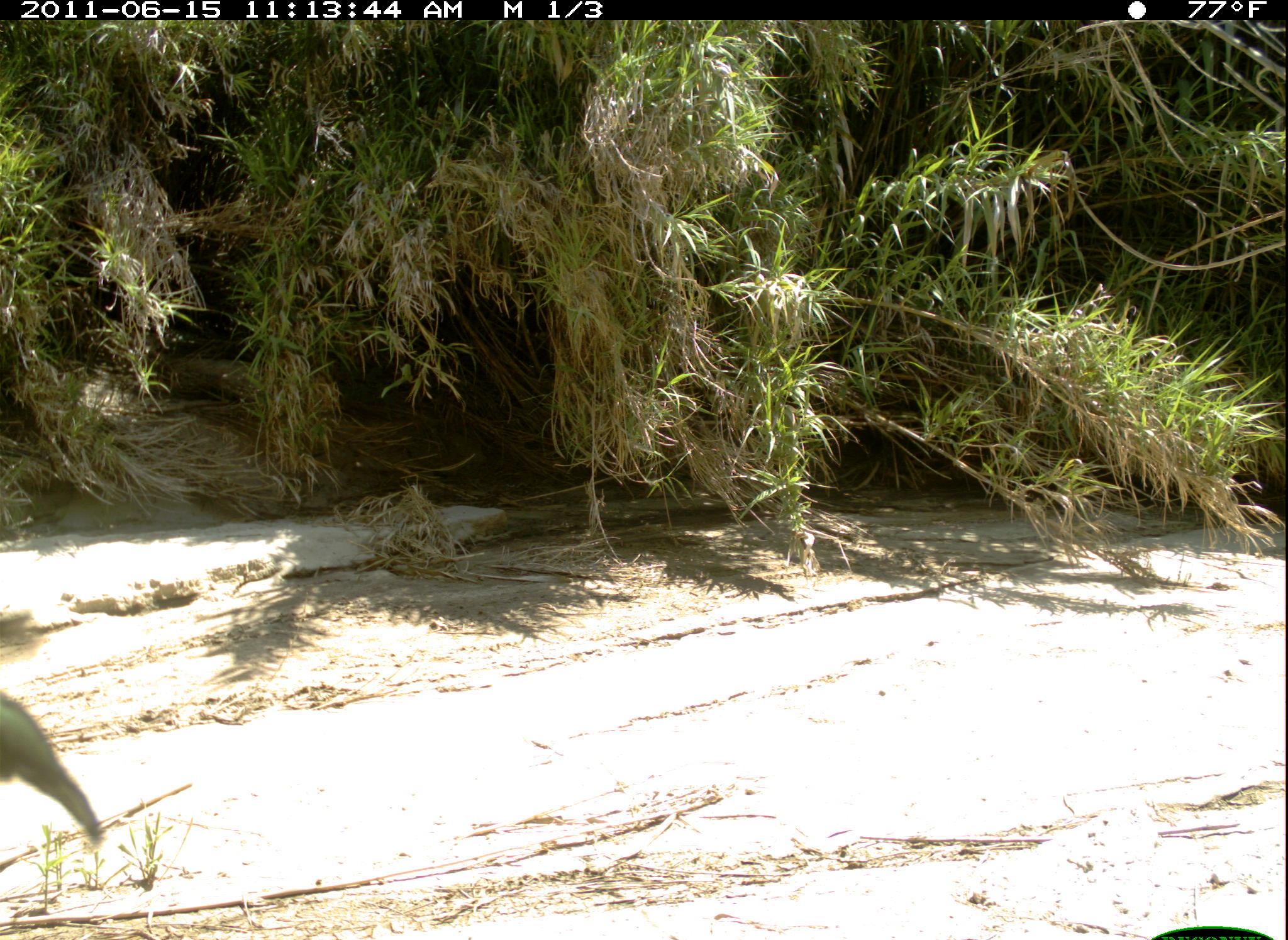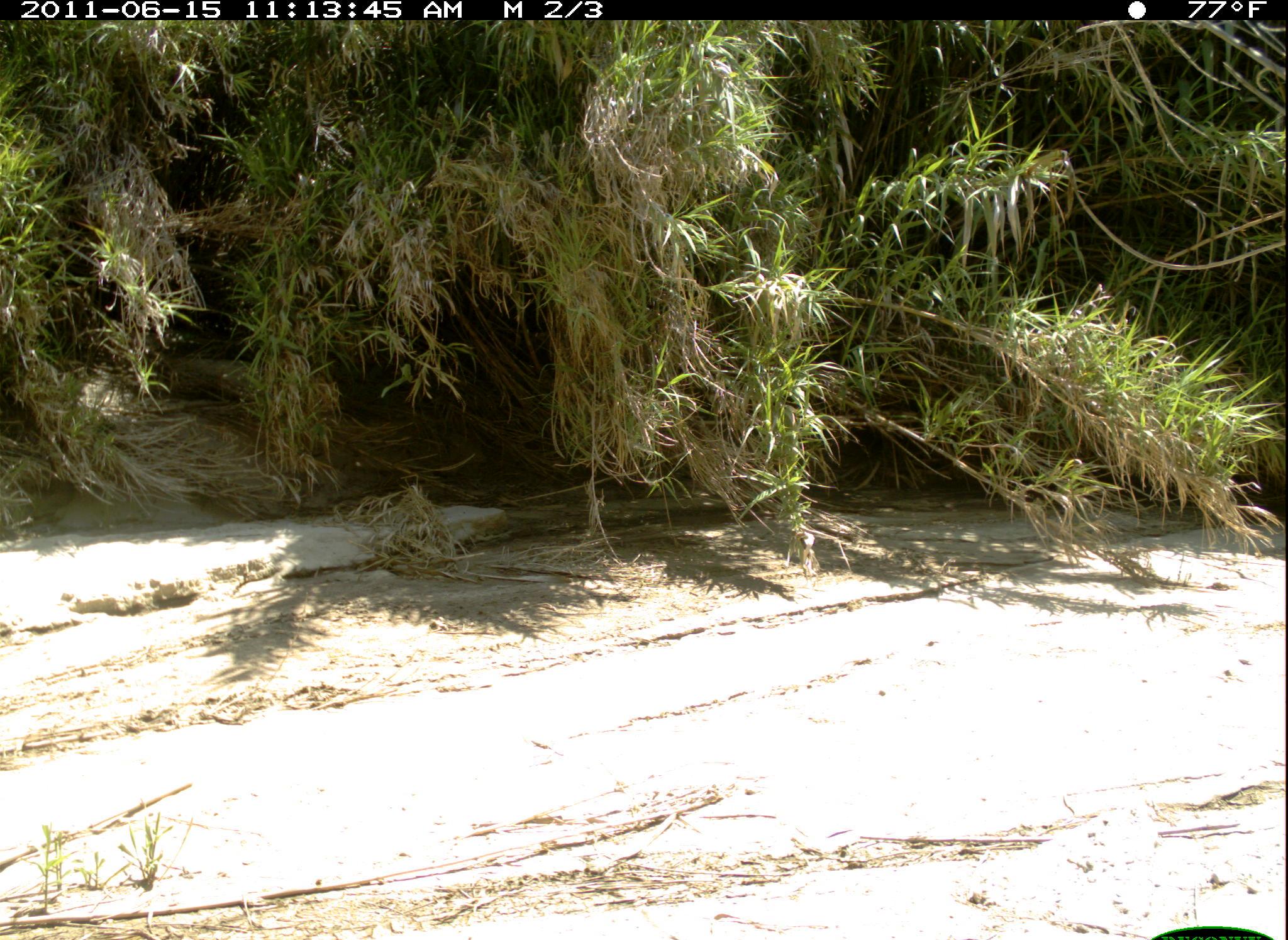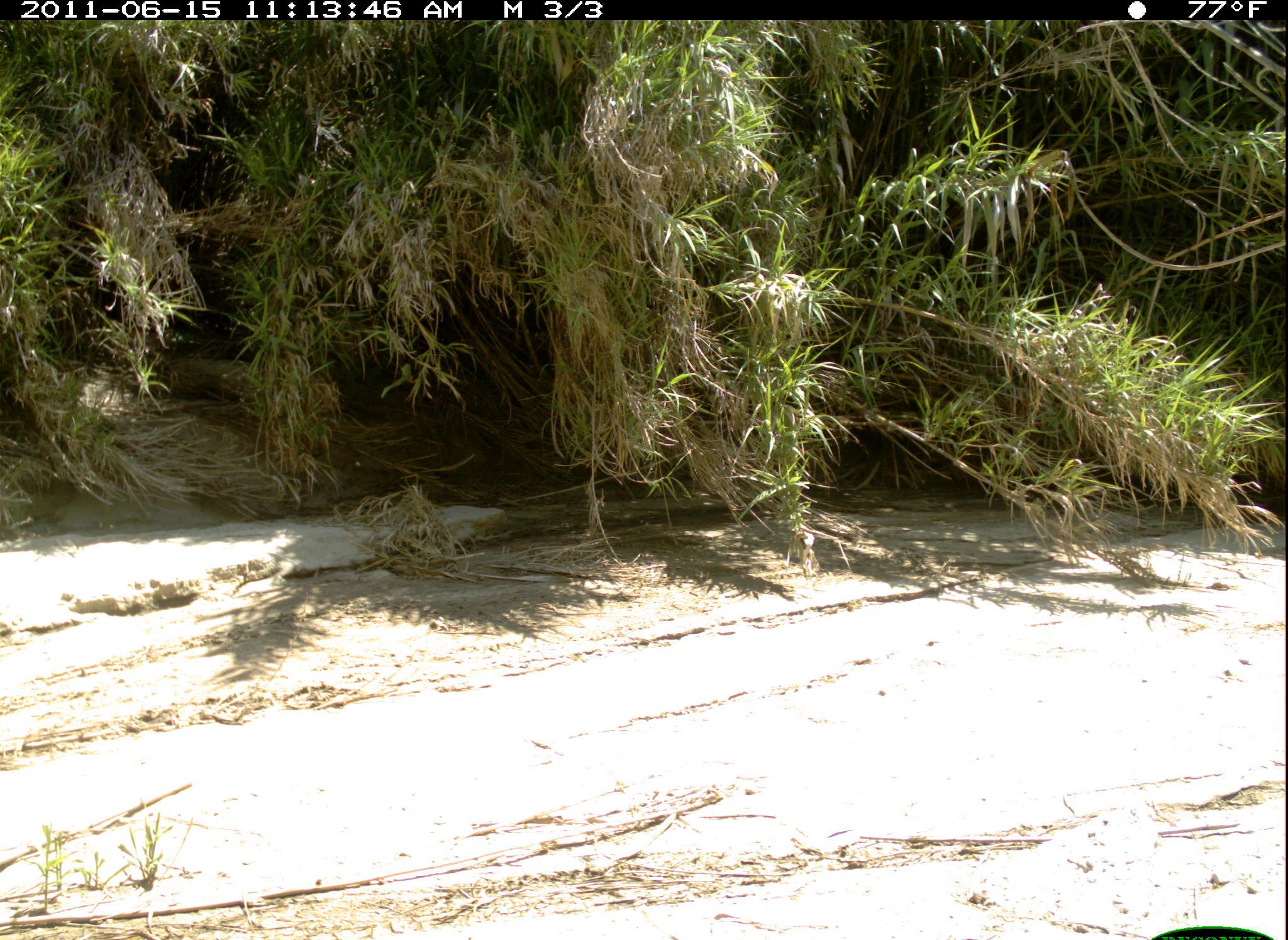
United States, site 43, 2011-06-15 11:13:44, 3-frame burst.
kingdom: Animalia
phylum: Chordata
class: Aves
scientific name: Aves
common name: bird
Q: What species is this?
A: Bird (Aves).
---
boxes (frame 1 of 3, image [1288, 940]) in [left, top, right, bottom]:
bird: [5, 667, 124, 878]